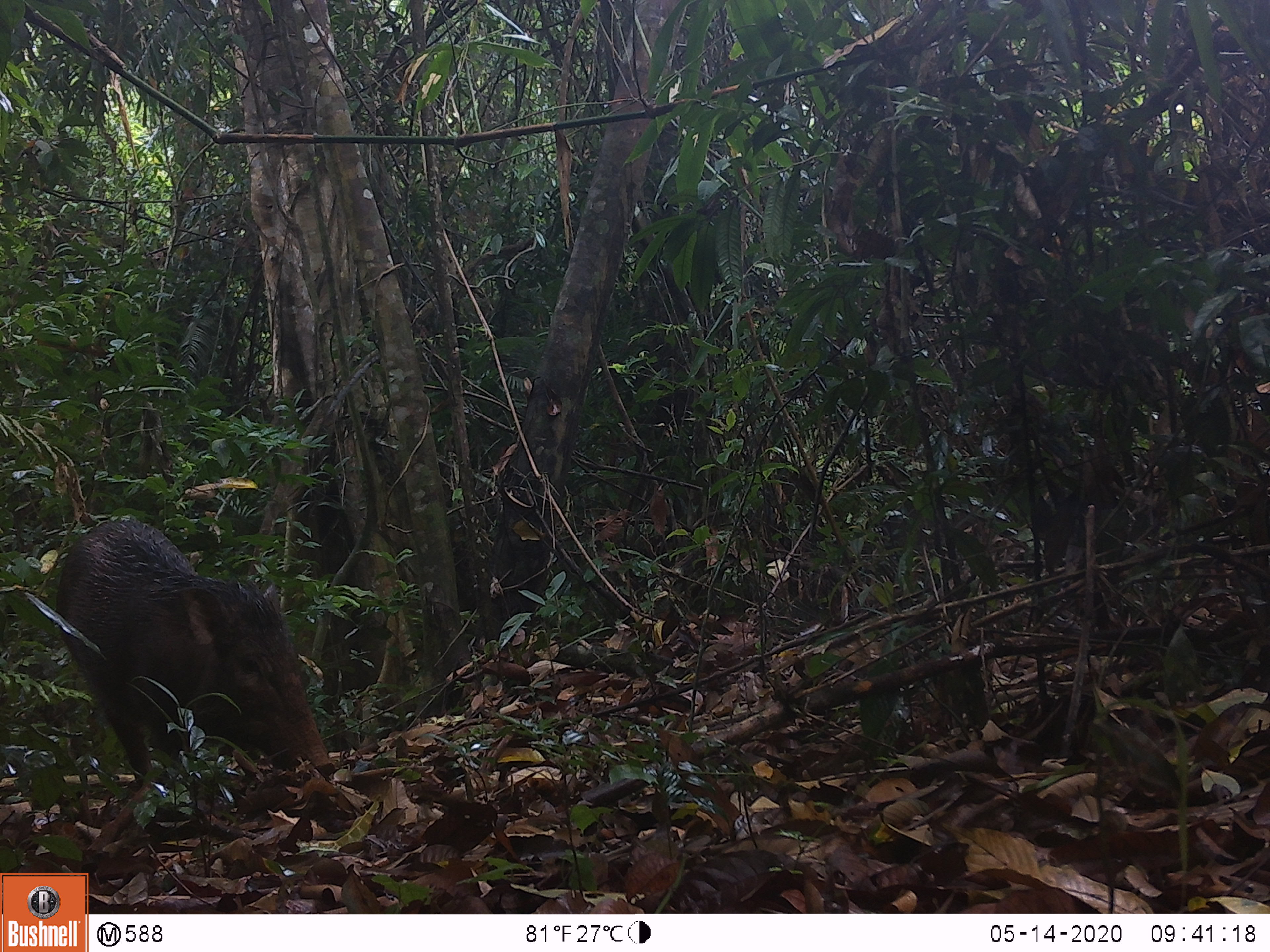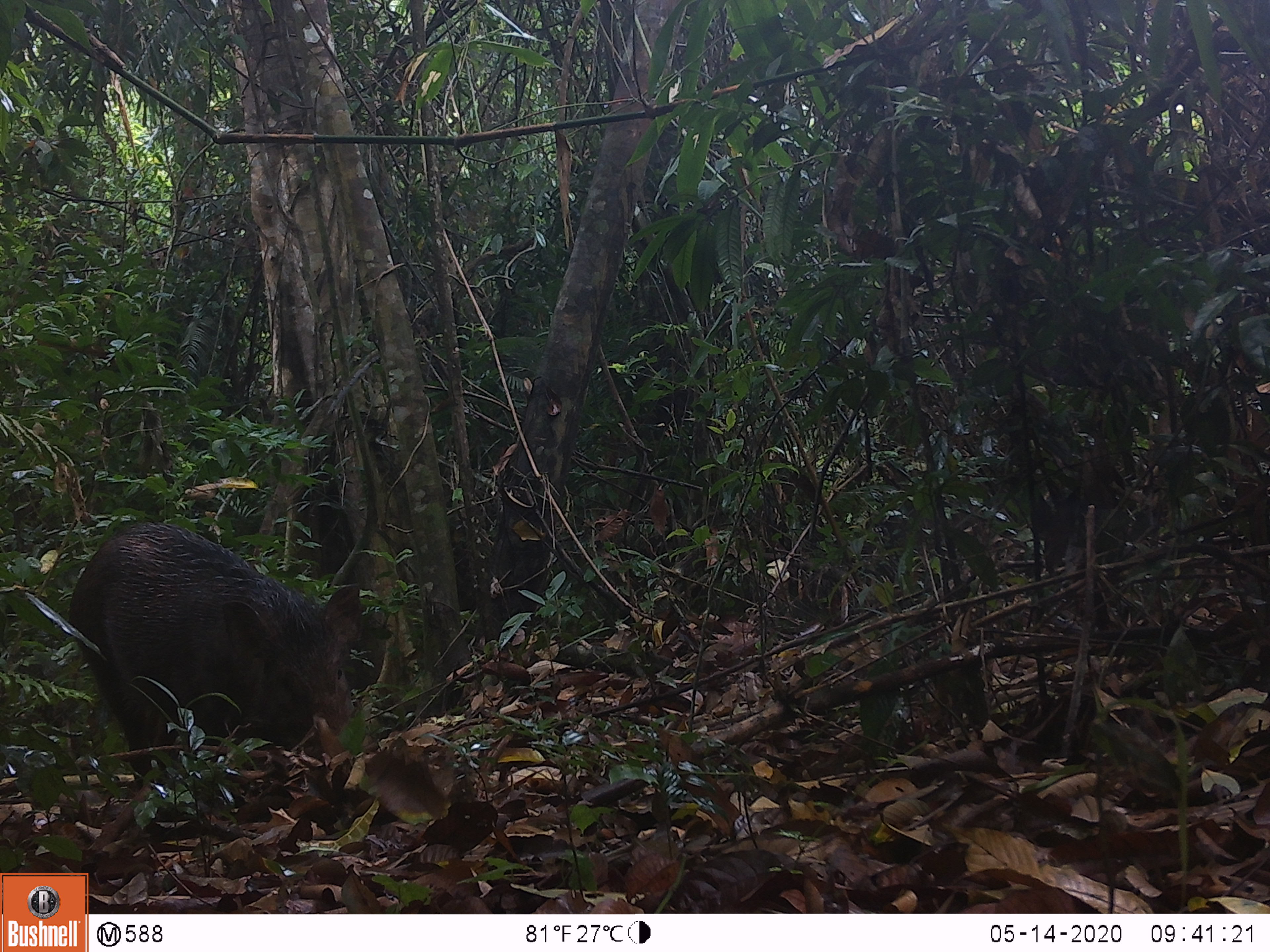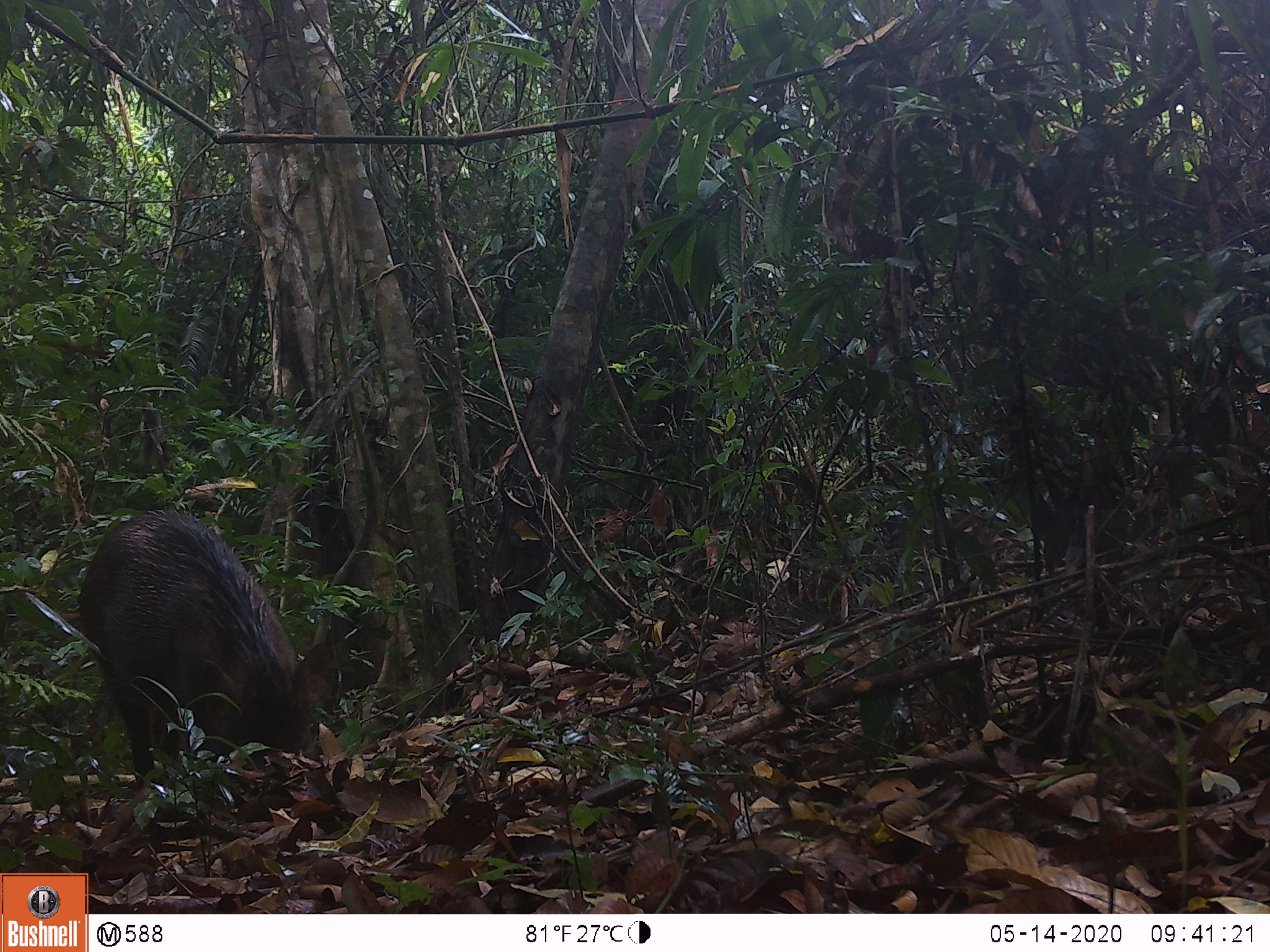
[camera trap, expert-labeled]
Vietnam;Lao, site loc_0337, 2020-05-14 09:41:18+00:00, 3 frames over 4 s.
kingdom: Animalia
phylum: Chordata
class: Mammalia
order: Artiodactyla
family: Suidae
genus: Sus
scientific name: Sus scrofa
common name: eurasian wild pig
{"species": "eurasian wild pig (Sus scrofa)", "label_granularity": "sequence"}